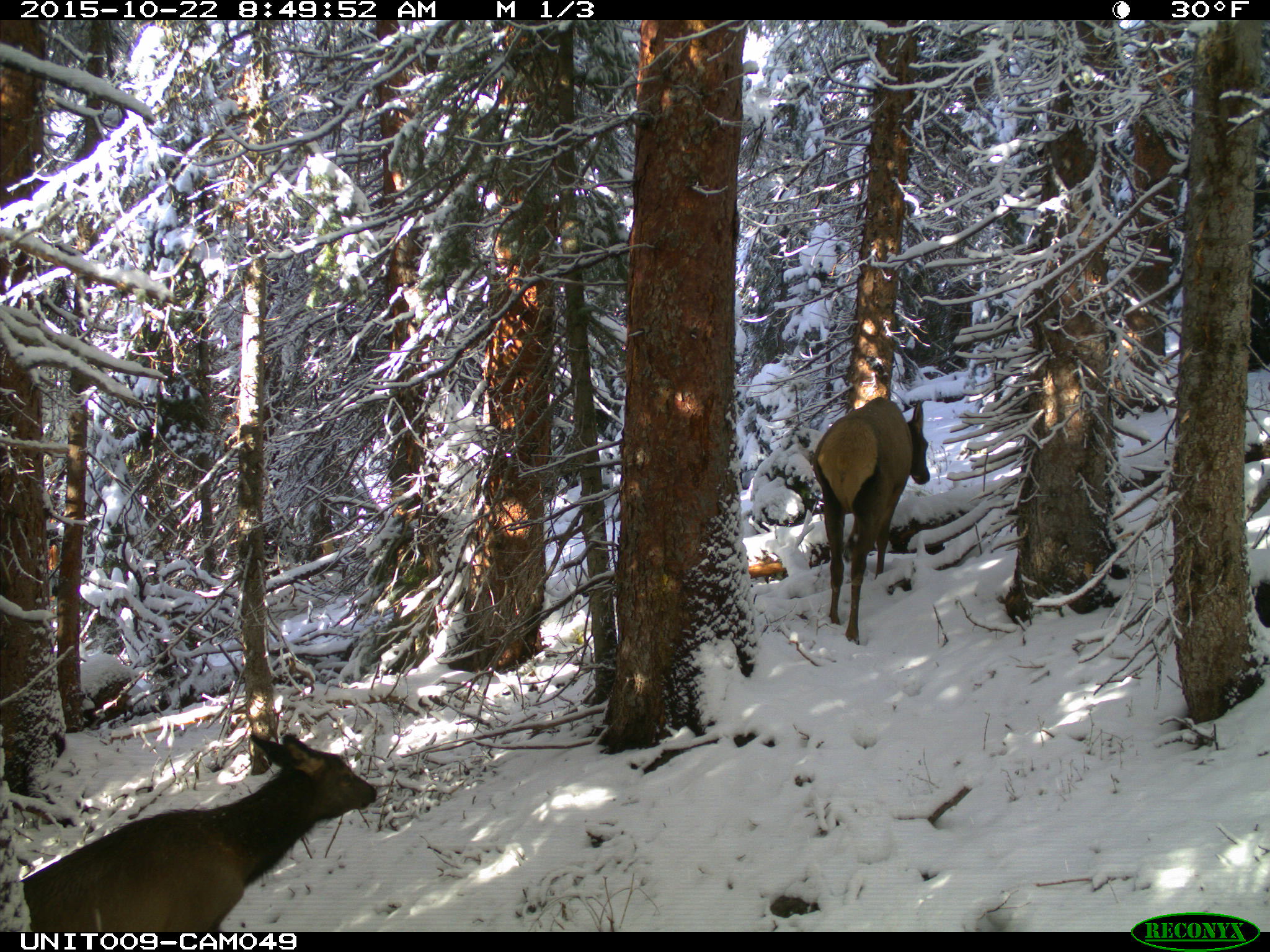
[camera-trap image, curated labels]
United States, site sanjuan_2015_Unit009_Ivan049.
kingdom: Animalia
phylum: Chordata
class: Mammalia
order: Artiodactyla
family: Cervidae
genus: Cervus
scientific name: Cervus elaphus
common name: red deer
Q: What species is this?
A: Cervus elaphus (red deer).